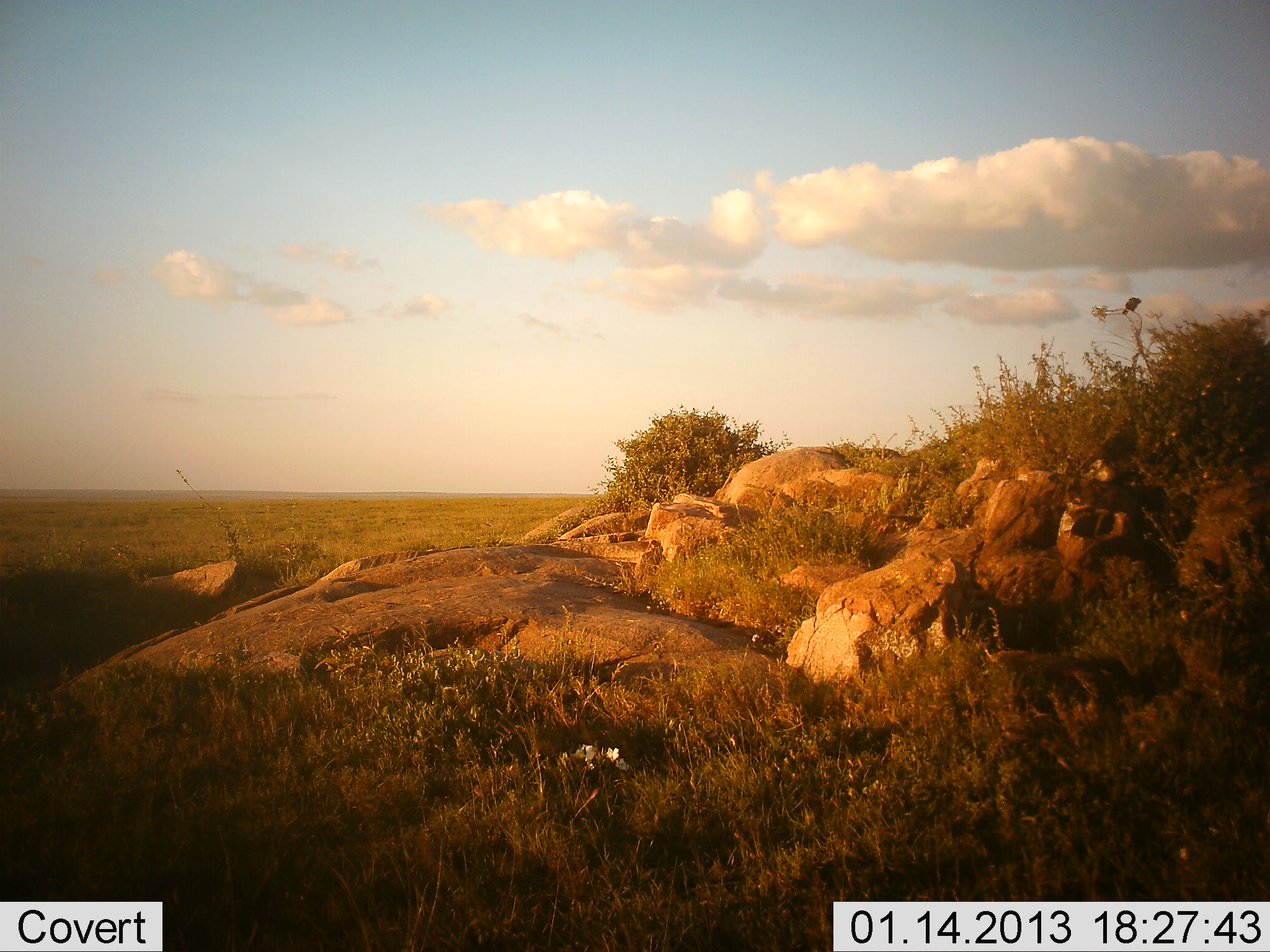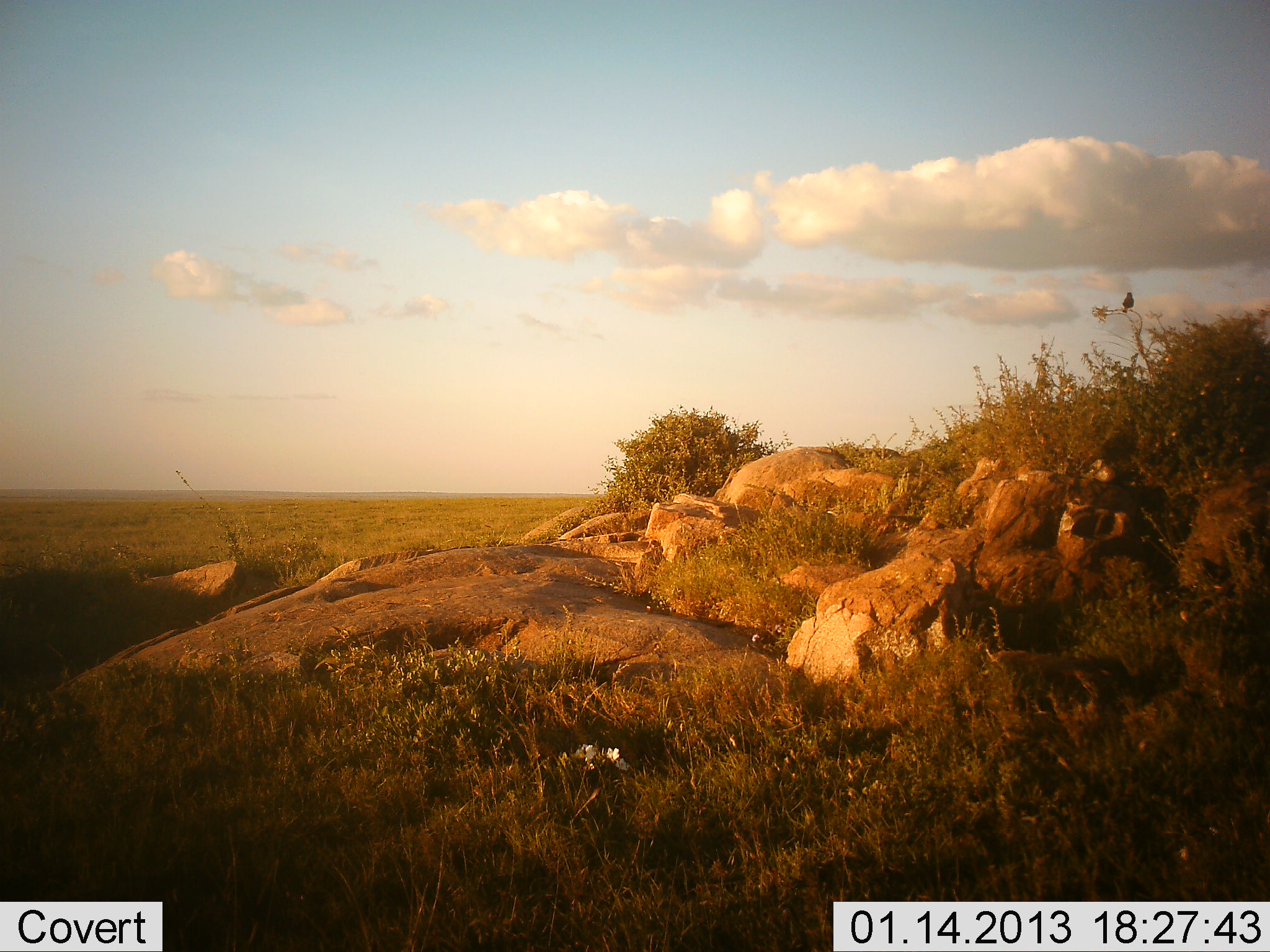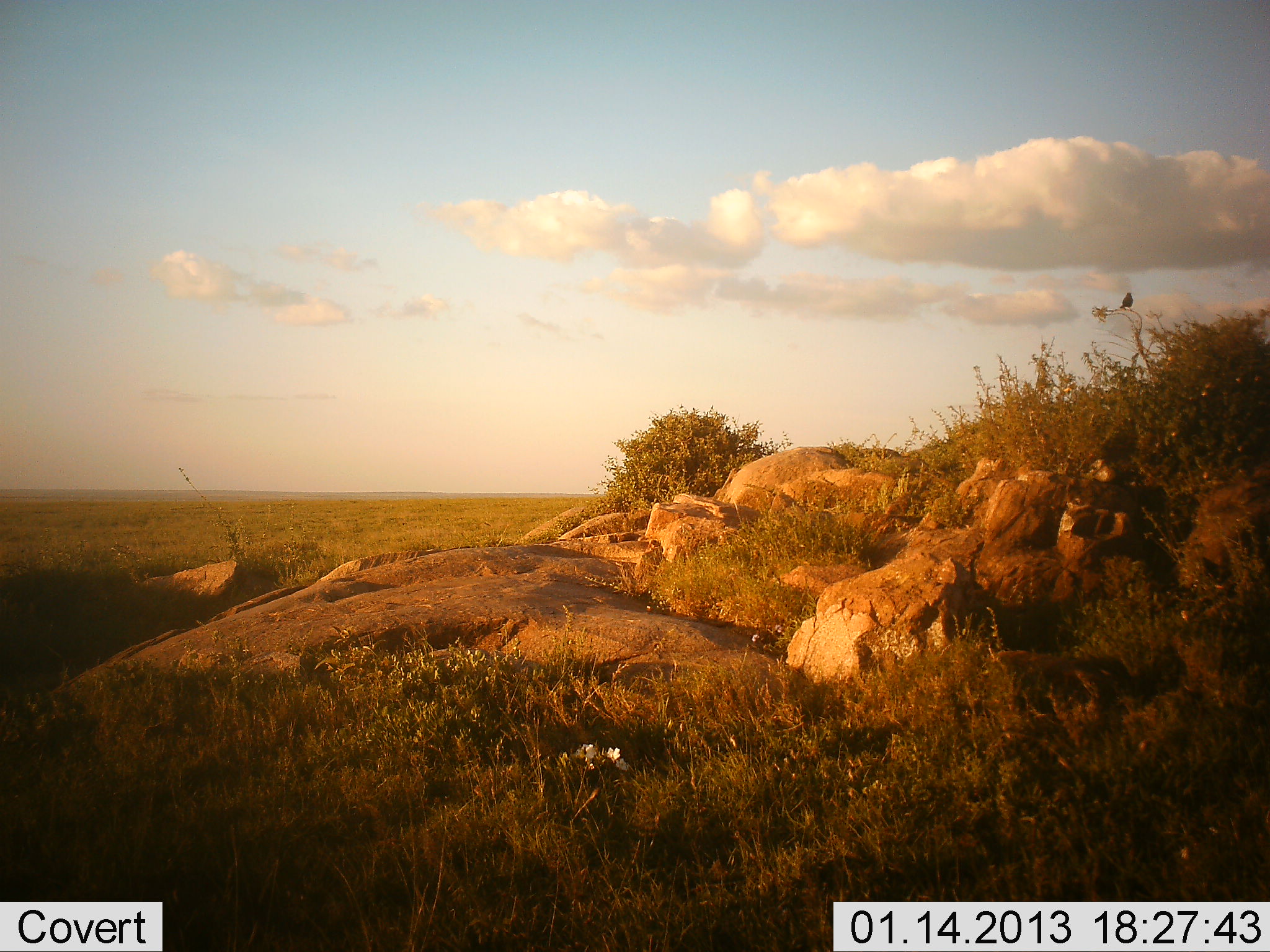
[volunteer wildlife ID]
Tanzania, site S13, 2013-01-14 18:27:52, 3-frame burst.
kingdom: Animalia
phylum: Chordata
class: Aves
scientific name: Aves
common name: bird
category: otherbird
Otherbird (bird) (Aves), count 1. Behavior (volunteer vote fractions): standing 50%, resting 50%, moving 0%, interacting 0%. Young present (vote fraction): 0%. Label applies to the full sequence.